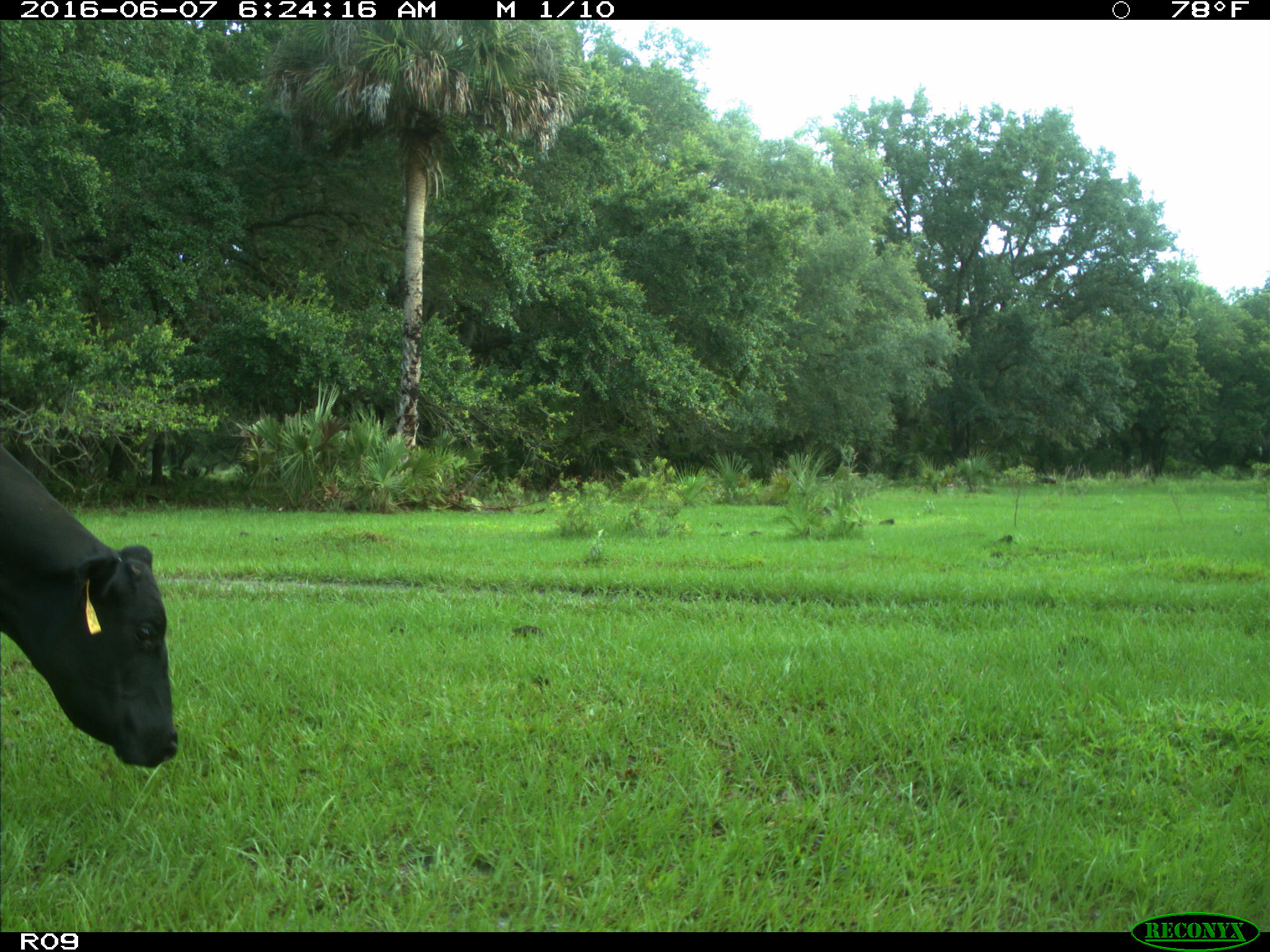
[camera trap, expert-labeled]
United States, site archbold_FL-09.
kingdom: Animalia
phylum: Chordata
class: Mammalia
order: Artiodactyla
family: Bovidae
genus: Bos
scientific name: Bos taurus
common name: domestic cow